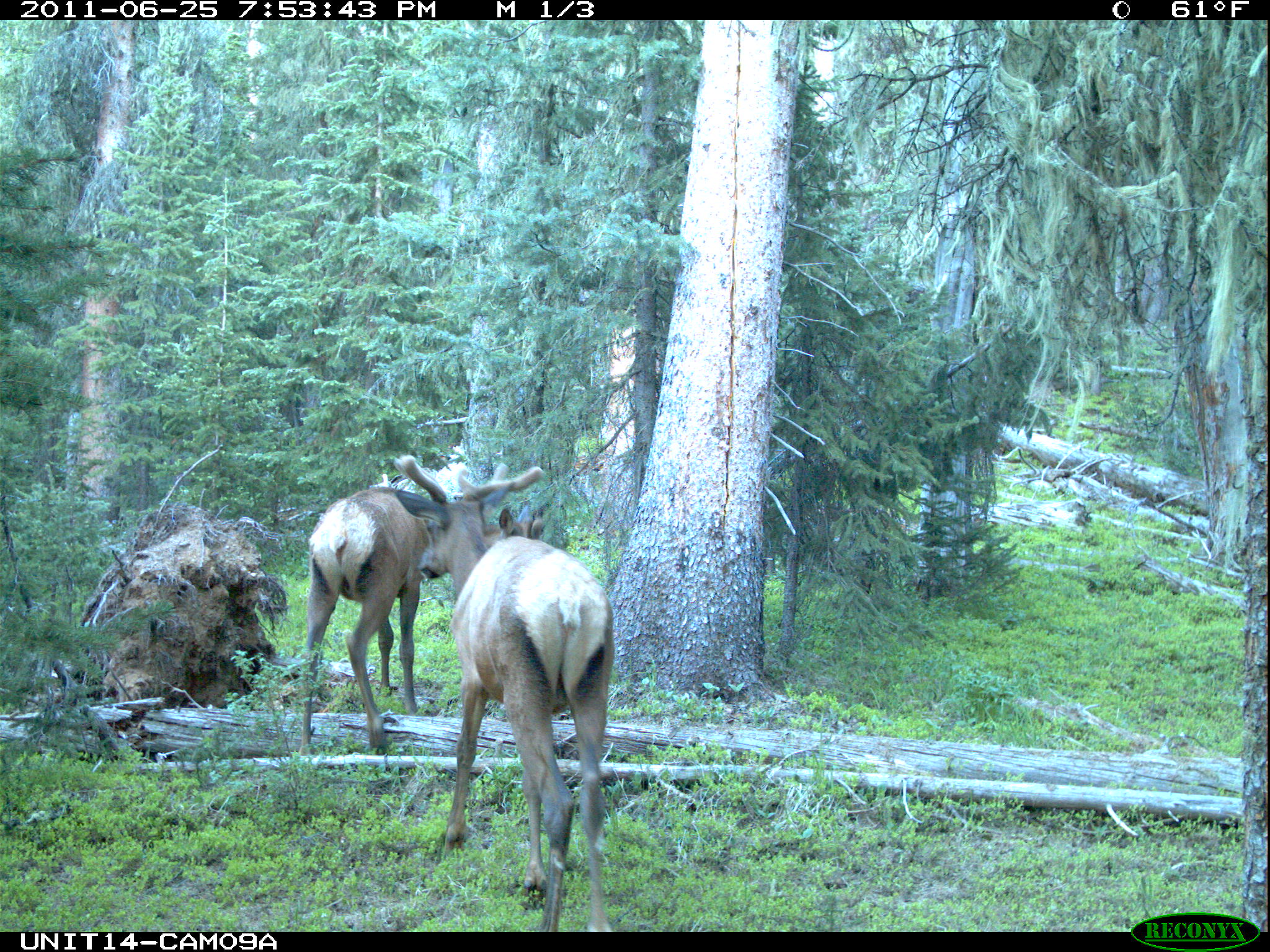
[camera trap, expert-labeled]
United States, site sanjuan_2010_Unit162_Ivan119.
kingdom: Animalia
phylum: Chordata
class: Mammalia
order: Artiodactyla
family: Cervidae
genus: Cervus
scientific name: Cervus elaphus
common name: red deer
Cervus elaphus (red deer).